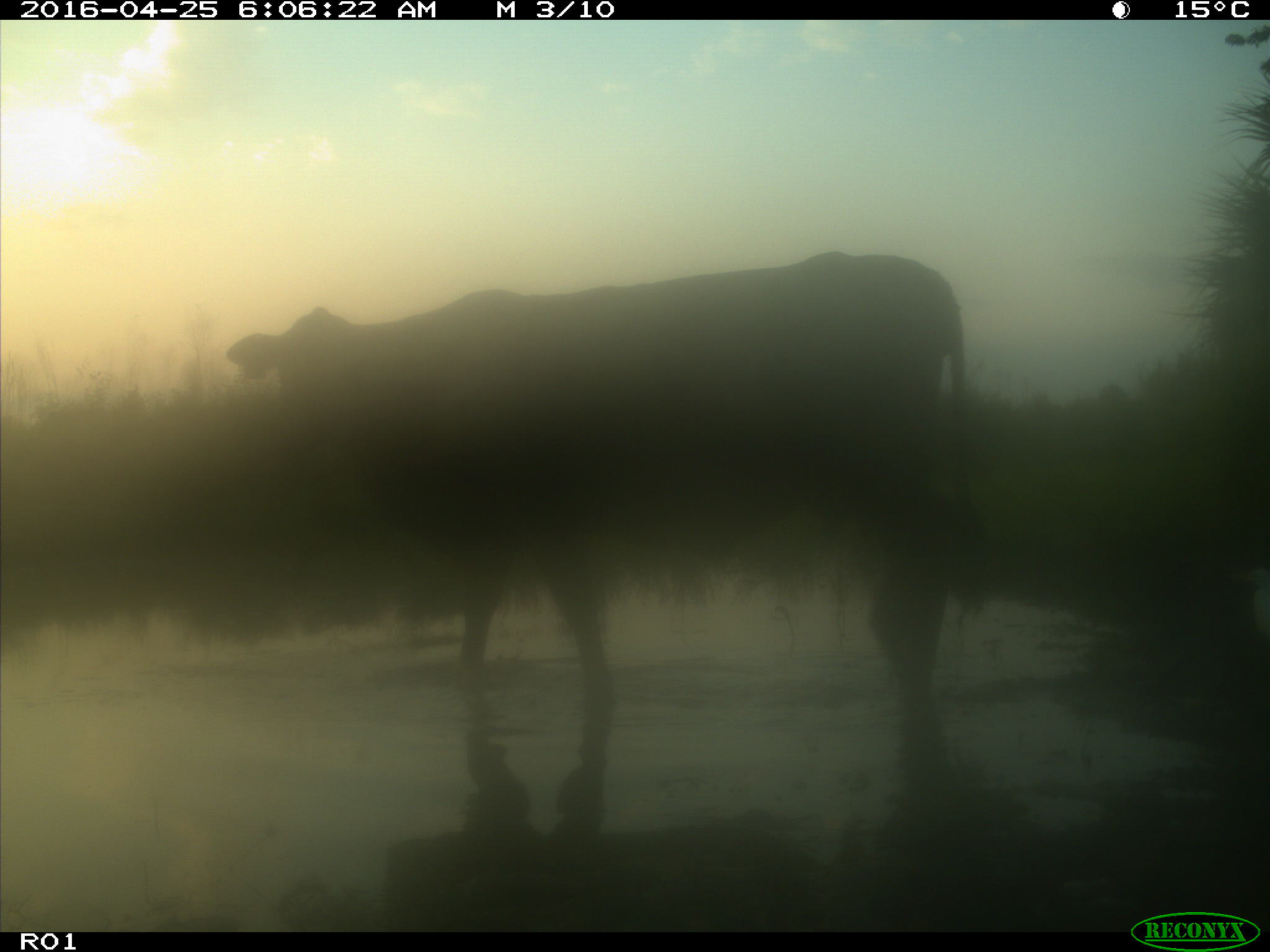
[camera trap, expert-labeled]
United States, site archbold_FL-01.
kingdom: Animalia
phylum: Chordata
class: Mammalia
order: Artiodactyla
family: Bovidae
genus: Bos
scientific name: Bos taurus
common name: domestic cow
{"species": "Bos taurus (domestic cow)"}